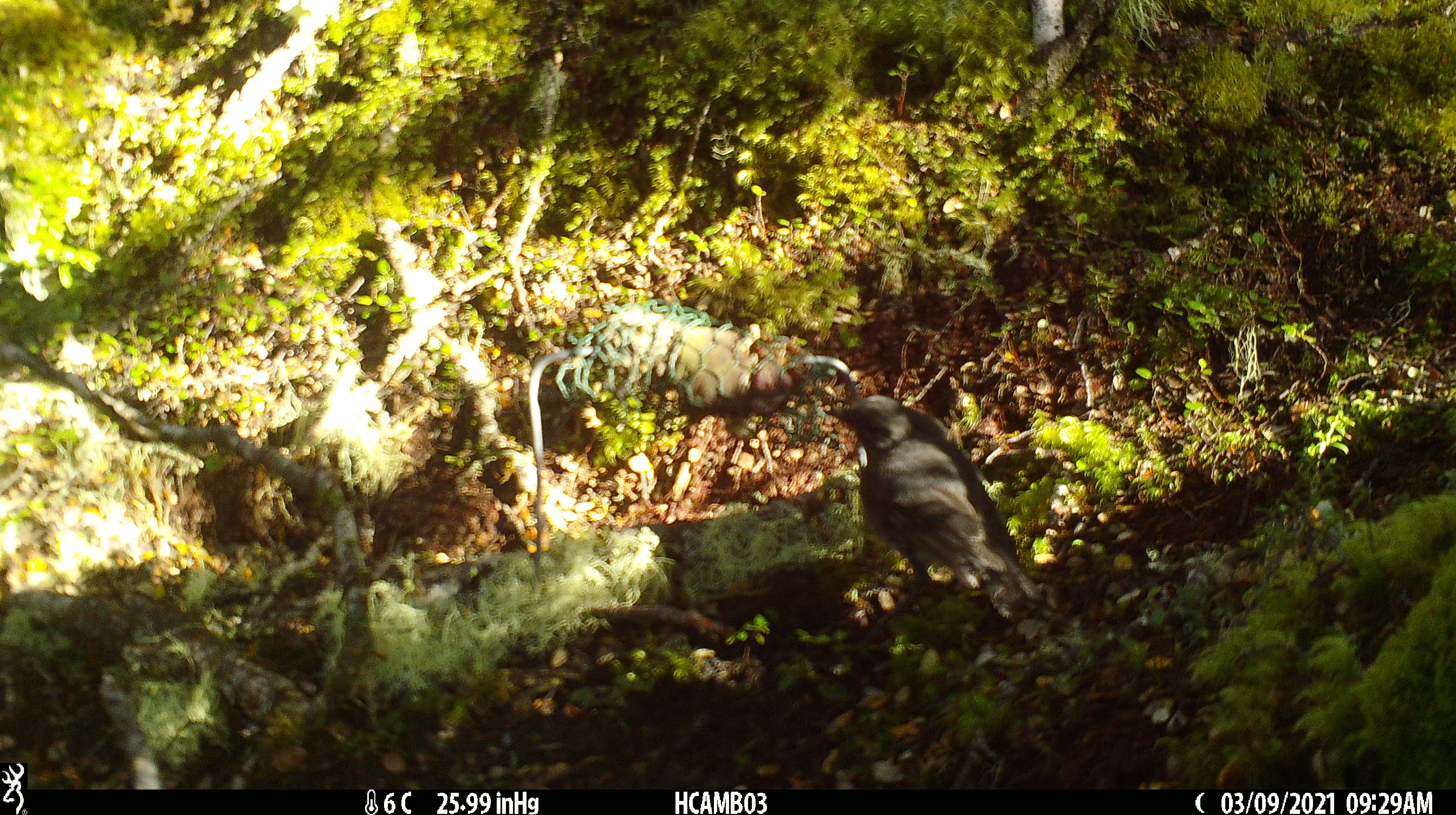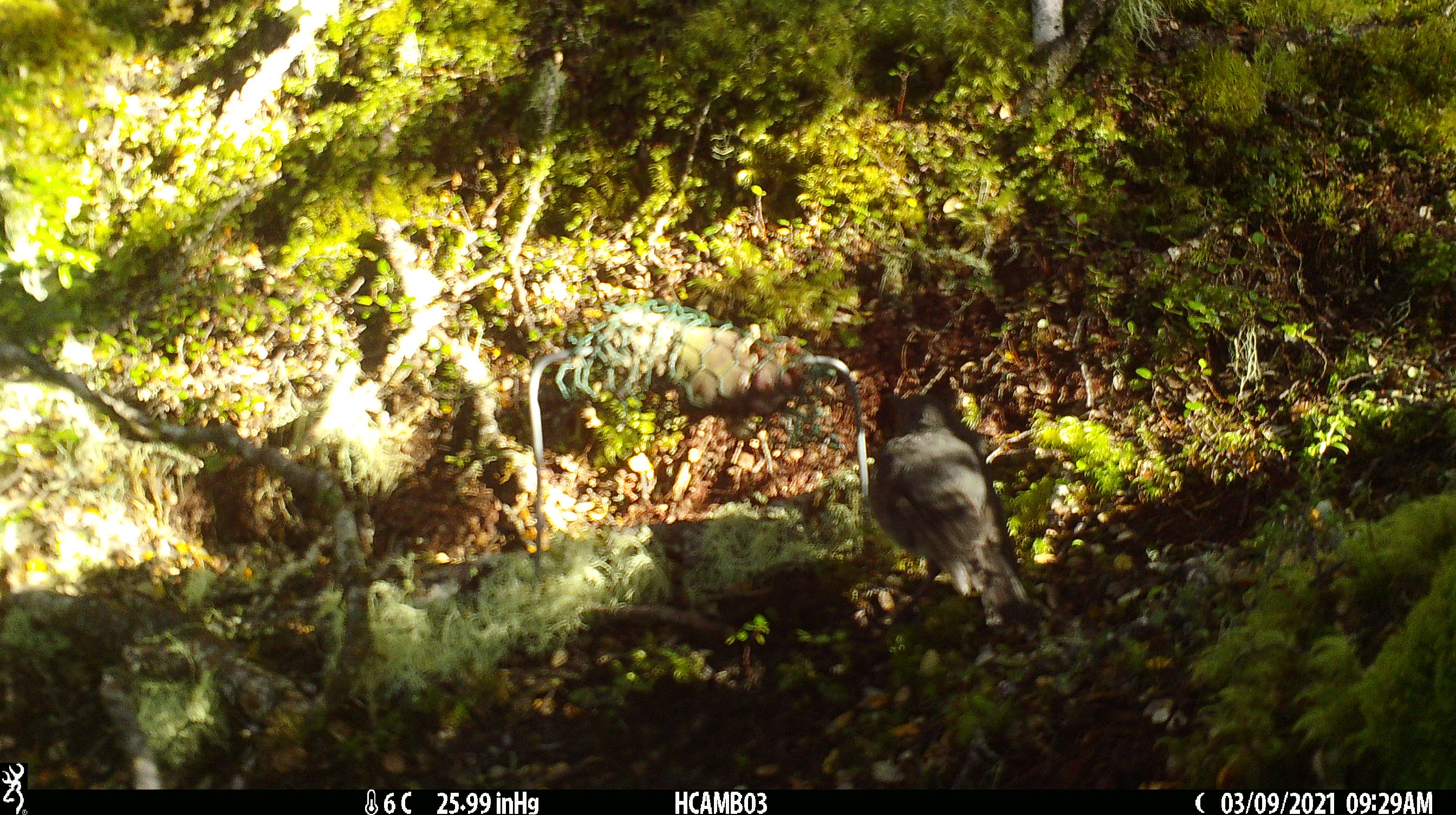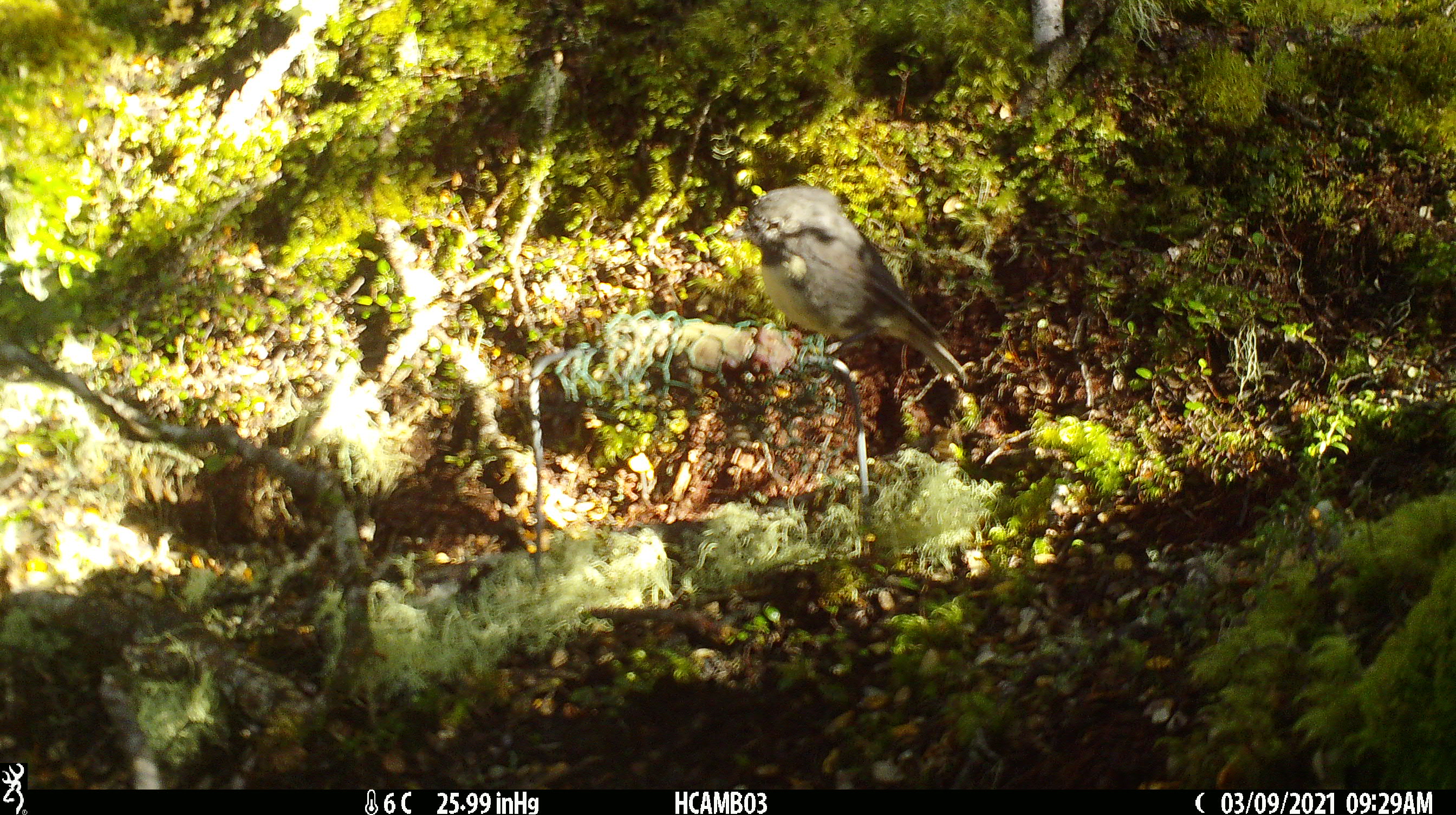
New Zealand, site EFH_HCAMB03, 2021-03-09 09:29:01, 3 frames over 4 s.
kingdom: Animalia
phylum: Chordata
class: Aves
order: Passeriformes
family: Petroicidae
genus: Petroica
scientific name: Petroica australis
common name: new zealand robin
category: robin